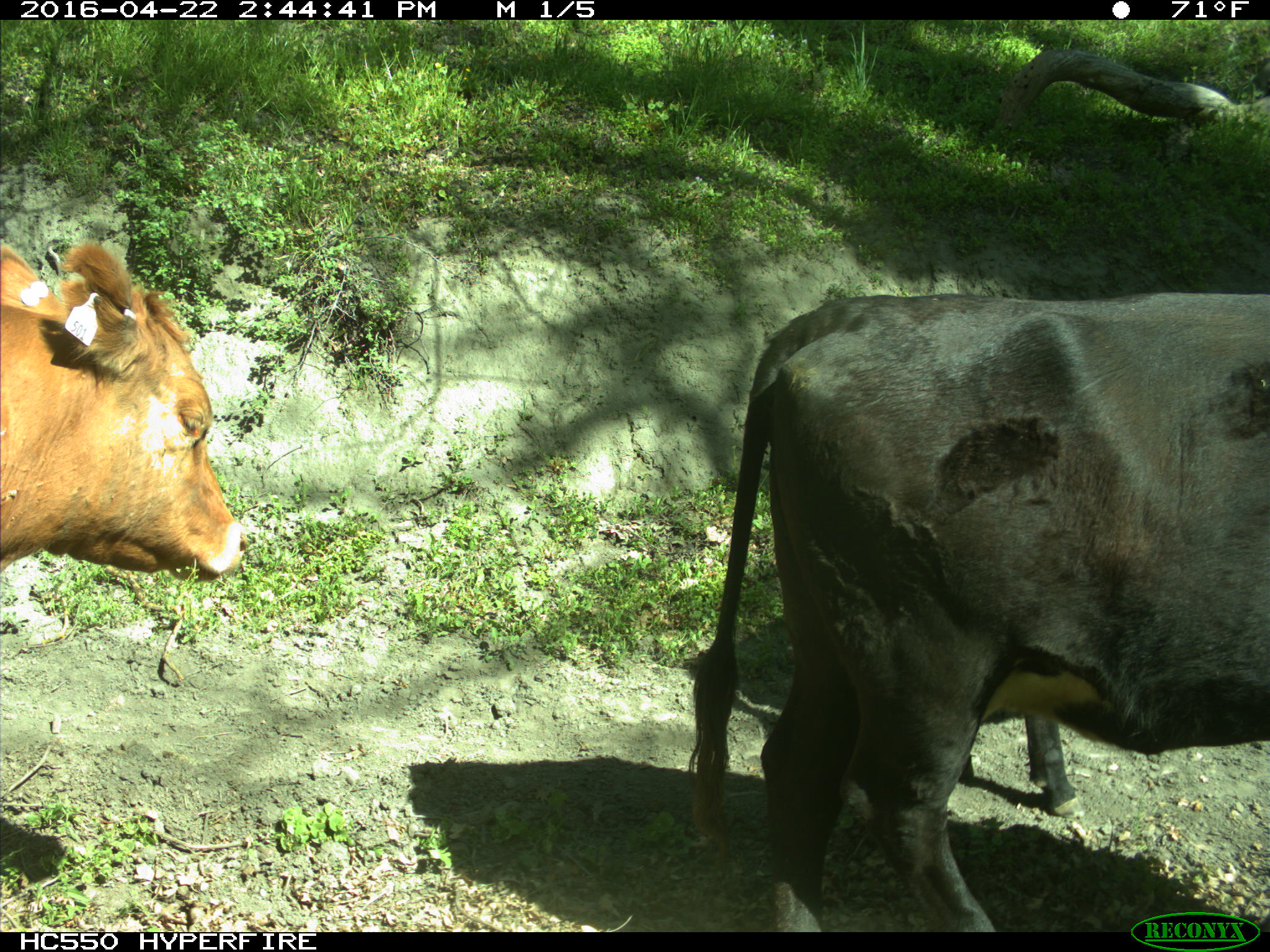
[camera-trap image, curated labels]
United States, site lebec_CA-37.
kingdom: Animalia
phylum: Chordata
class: Mammalia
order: Artiodactyla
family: Bovidae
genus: Bos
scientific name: Bos taurus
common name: domestic cow